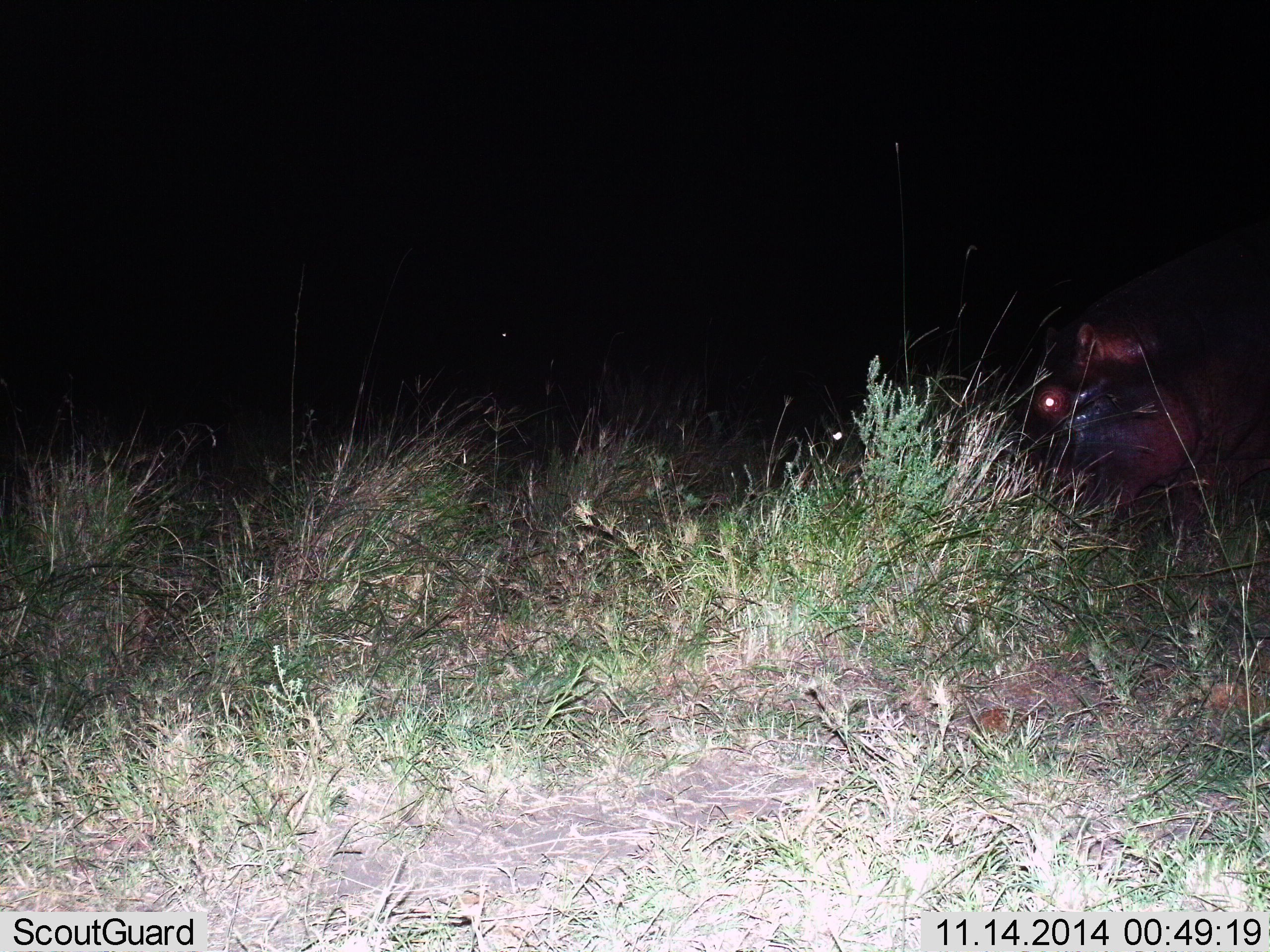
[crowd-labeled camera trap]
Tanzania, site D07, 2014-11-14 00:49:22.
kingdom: Animalia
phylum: Chordata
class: Mammalia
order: Artiodactyla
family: Hippopotamidae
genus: Hippopotamus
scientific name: Hippopotamus amphibius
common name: hippopotamus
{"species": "hippopotamus (Hippopotamus amphibius)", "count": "1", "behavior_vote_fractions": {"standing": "10%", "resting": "0%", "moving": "30%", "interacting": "0%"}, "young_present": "0%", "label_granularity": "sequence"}